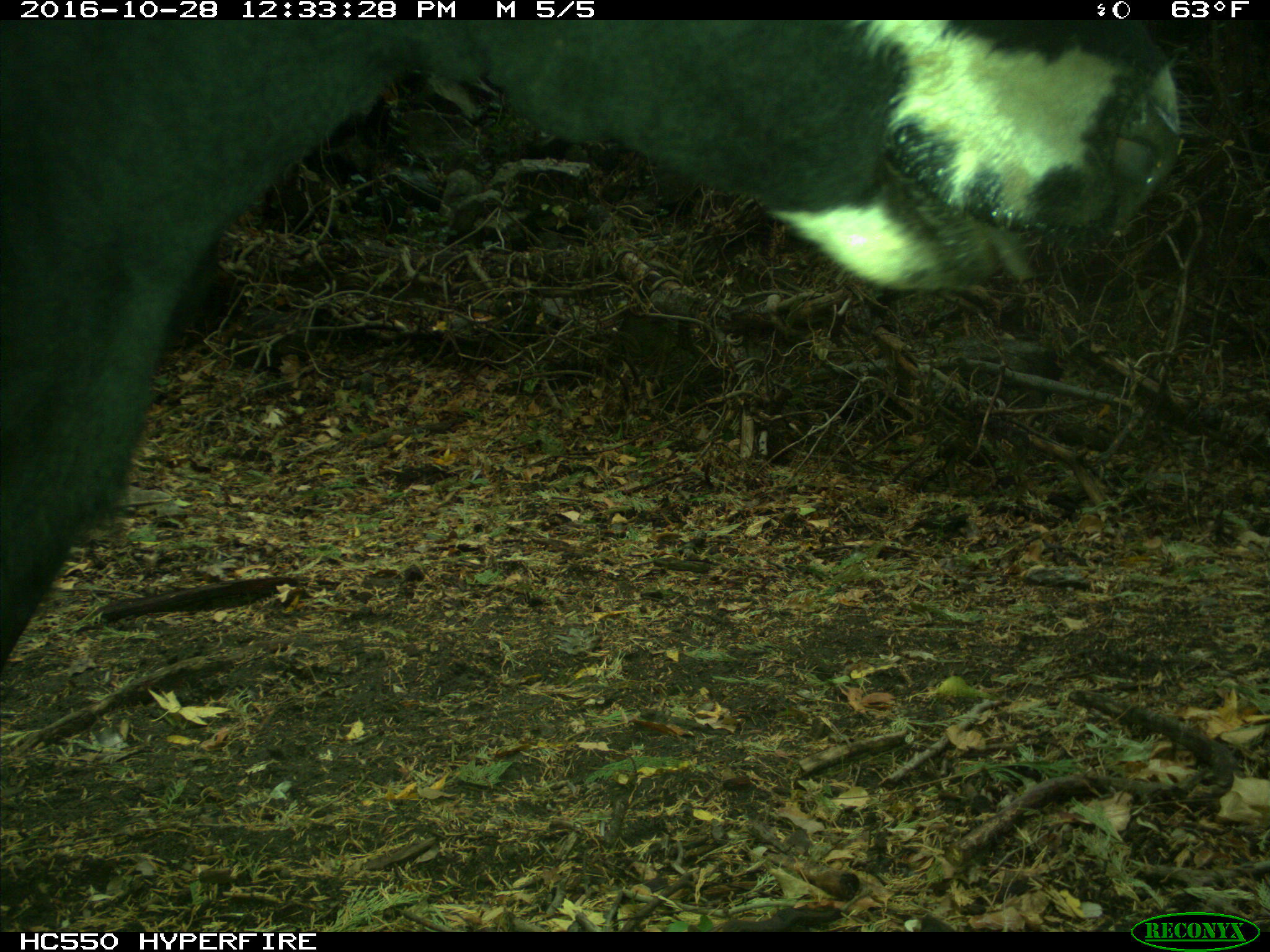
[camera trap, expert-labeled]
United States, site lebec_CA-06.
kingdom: Animalia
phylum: Chordata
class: Mammalia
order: Artiodactyla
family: Bovidae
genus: Bos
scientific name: Bos taurus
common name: domestic cow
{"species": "Bos taurus (domestic cow)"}